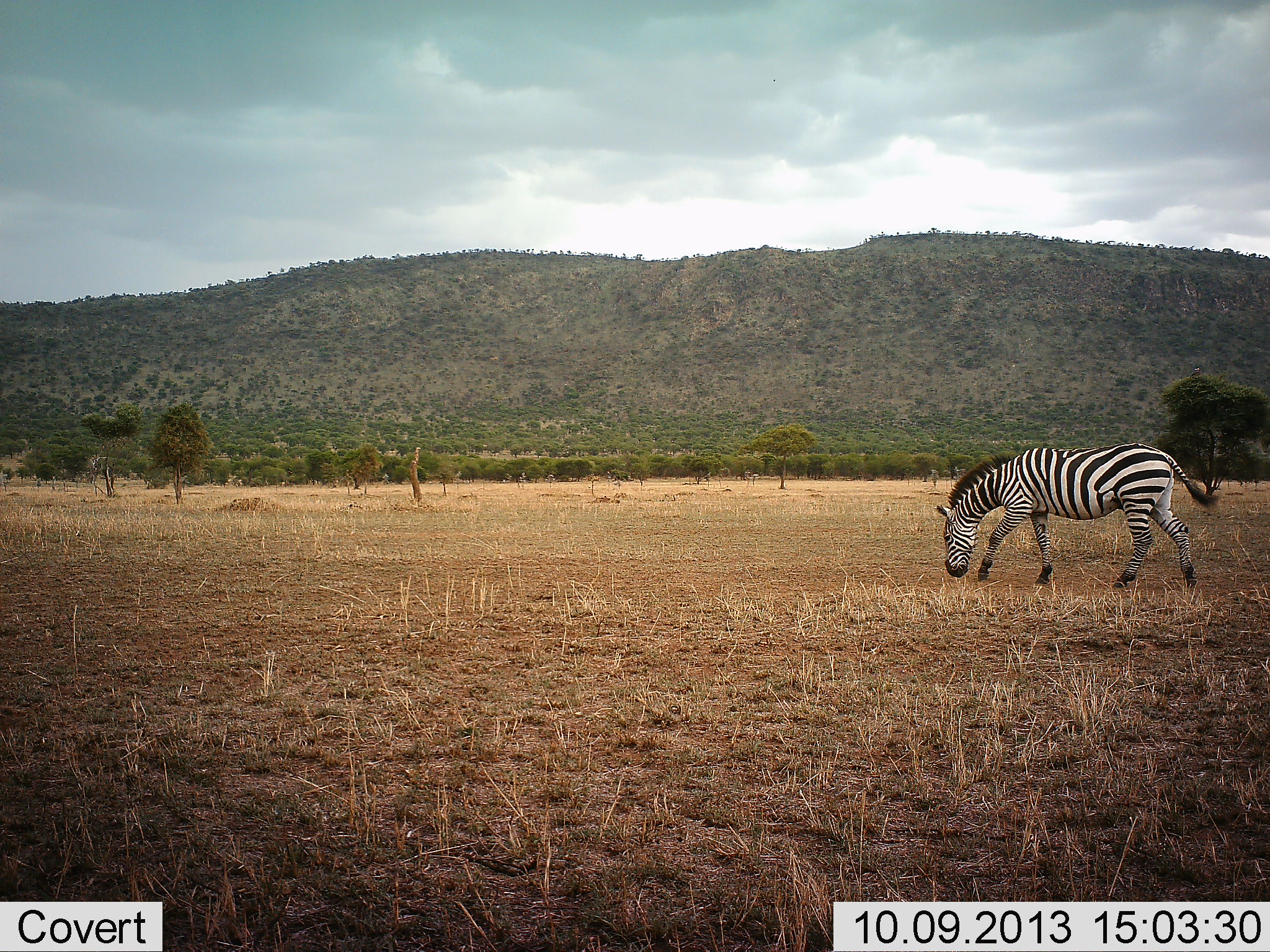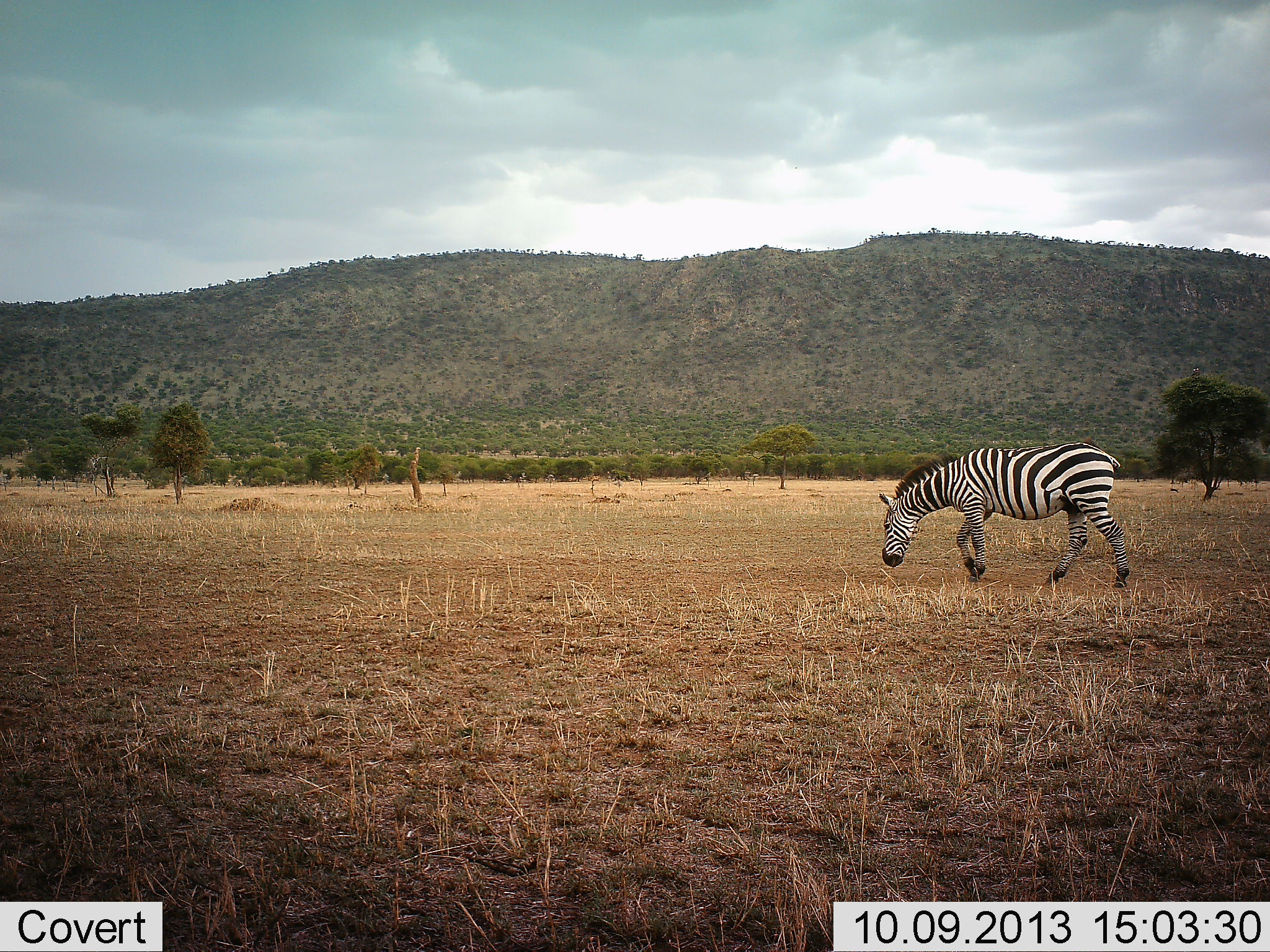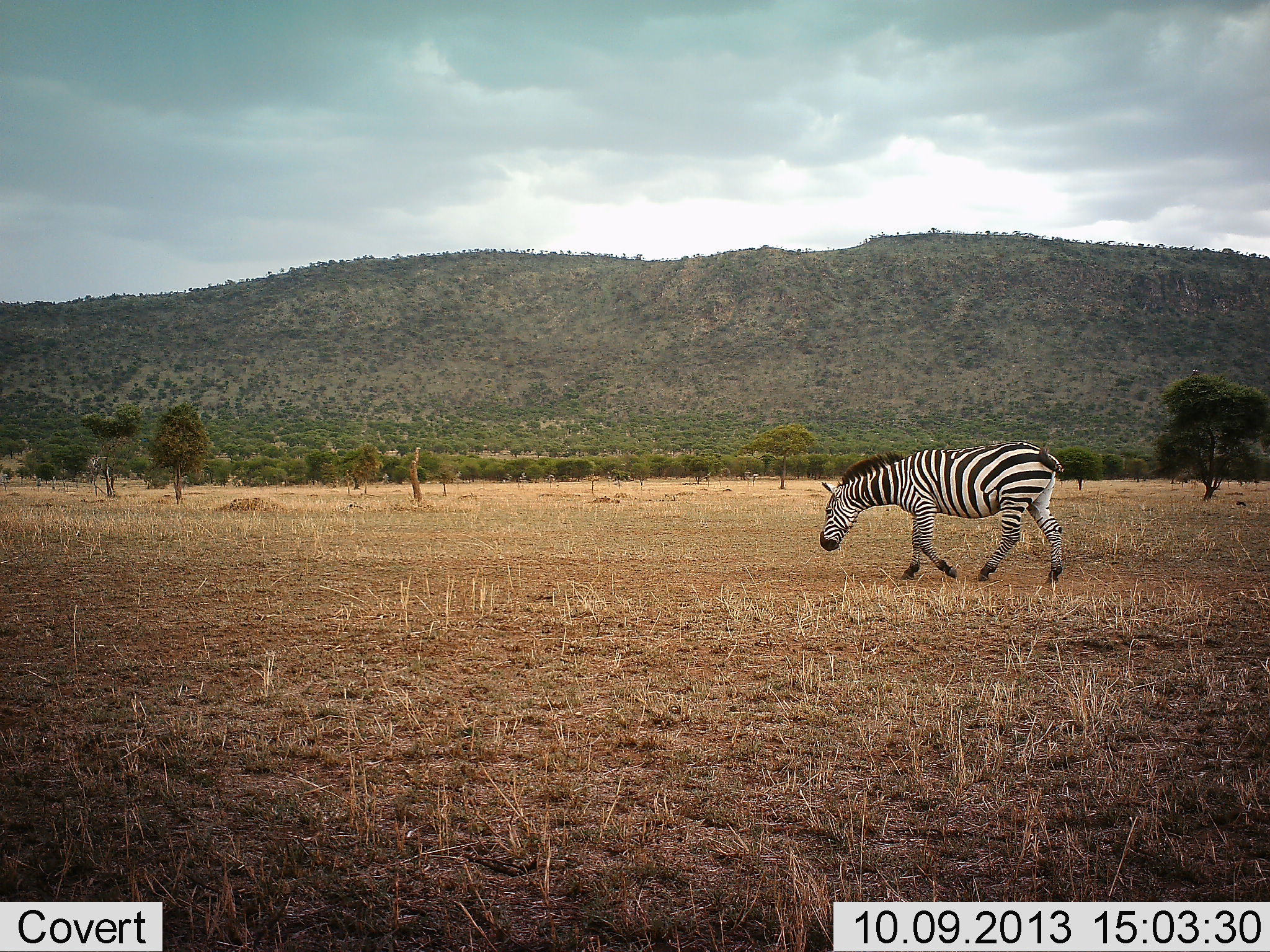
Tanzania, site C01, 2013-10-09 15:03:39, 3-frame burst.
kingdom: Animalia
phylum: Chordata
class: Mammalia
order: Perissodactyla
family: Equidae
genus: Equus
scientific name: Equus quagga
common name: plains zebra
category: zebra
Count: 1.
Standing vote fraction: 7%.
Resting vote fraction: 0%.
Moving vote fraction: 85%.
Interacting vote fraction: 0%.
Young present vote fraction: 0%.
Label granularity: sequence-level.